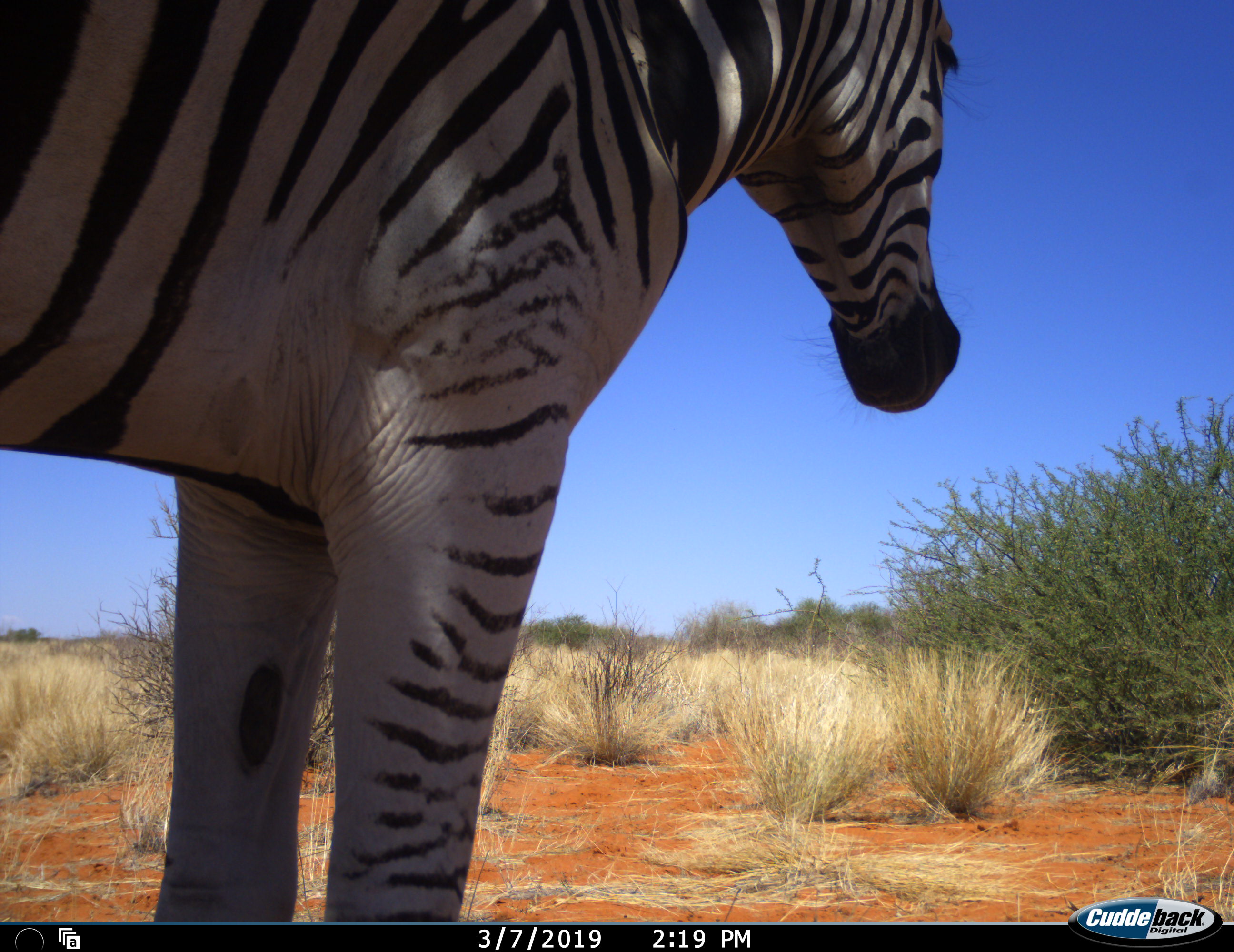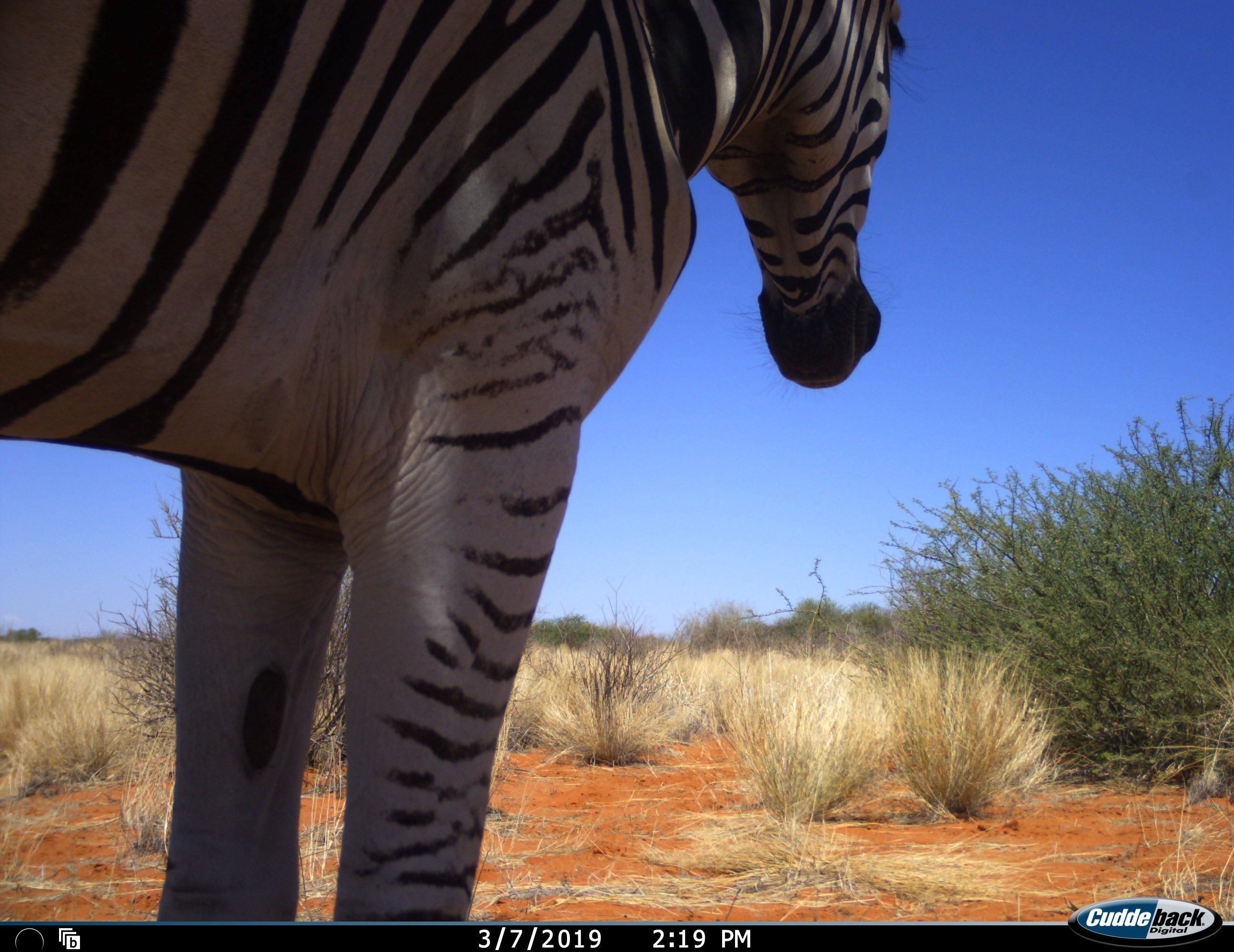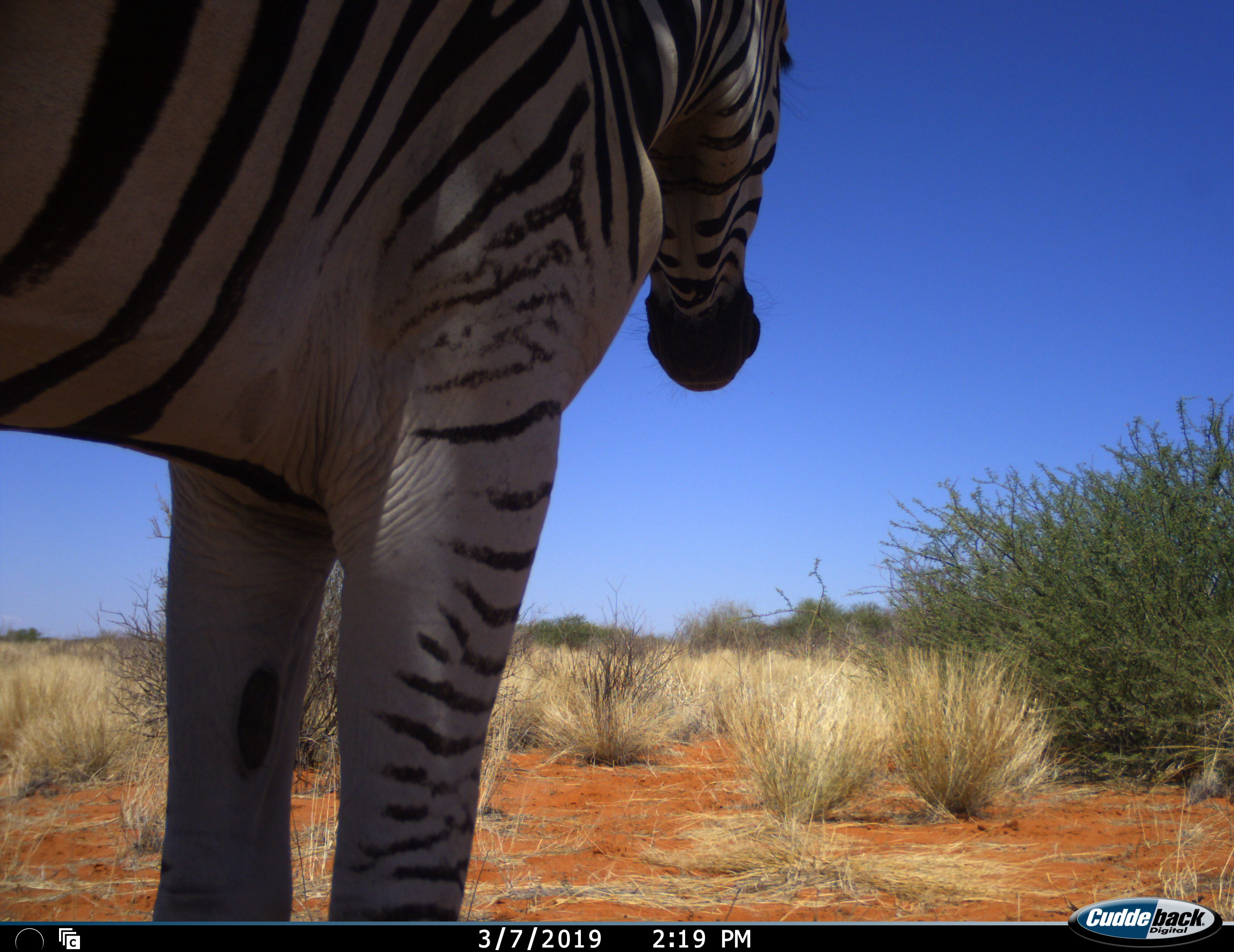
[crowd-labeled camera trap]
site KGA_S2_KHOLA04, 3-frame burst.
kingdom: Animalia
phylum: Chordata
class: Mammalia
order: Perissodactyla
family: Equidae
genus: Equus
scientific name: Equus quagga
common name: plains zebra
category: zebraplains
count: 1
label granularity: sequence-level